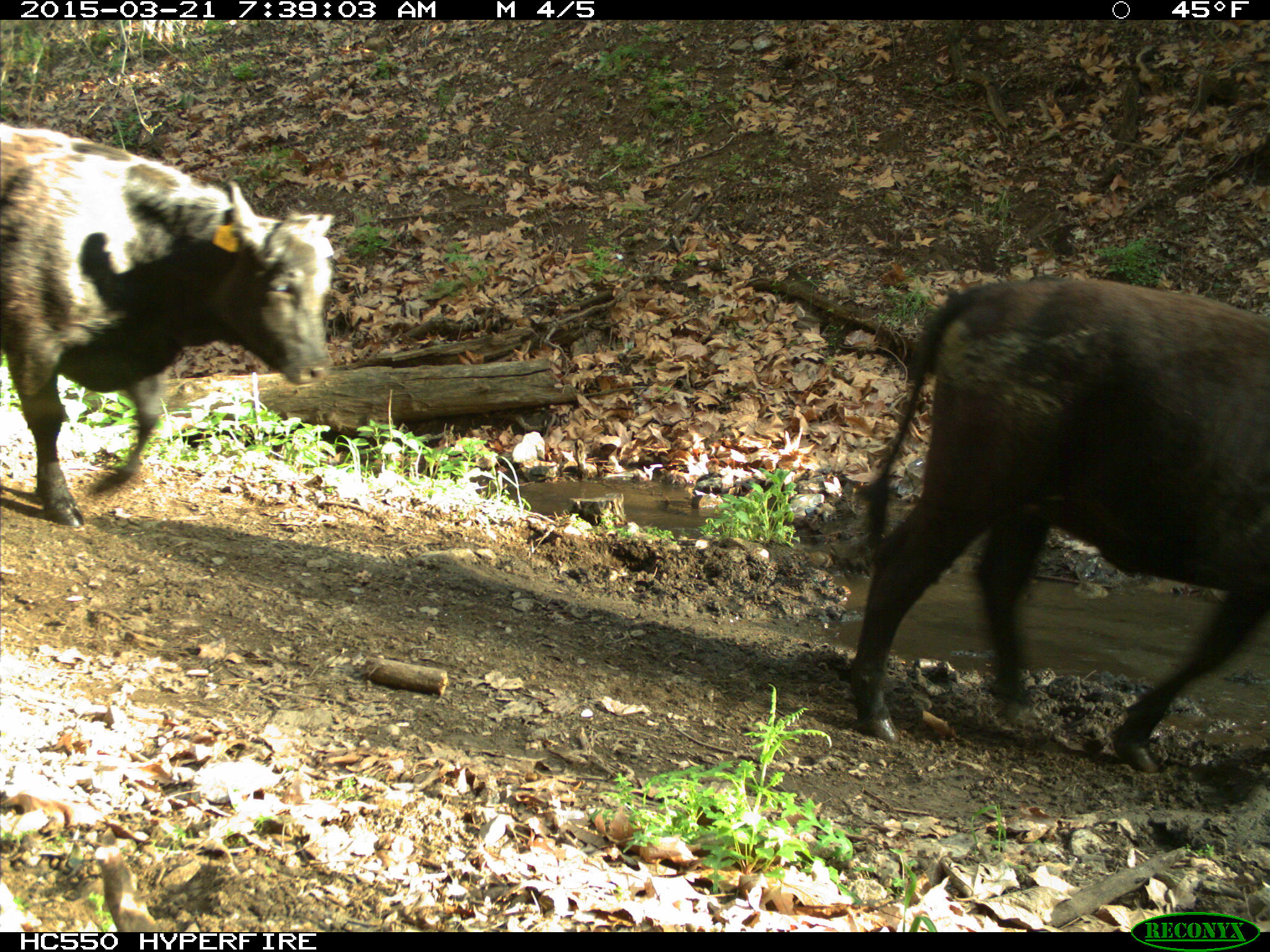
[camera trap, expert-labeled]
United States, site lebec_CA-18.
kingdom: Animalia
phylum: Chordata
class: Mammalia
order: Artiodactyla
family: Bovidae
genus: Bos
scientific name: Bos taurus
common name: domestic cow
Bos taurus (domestic cow).